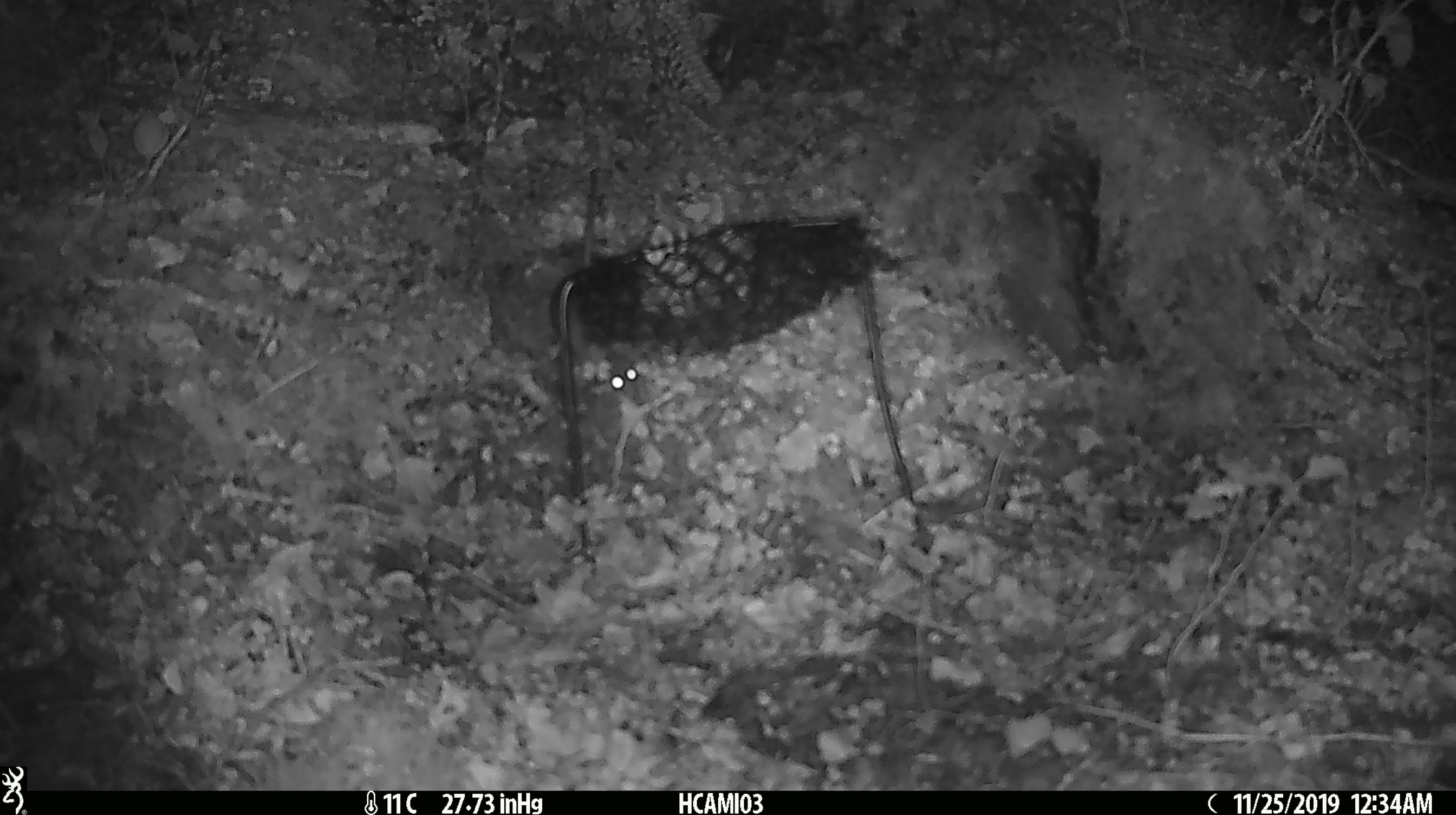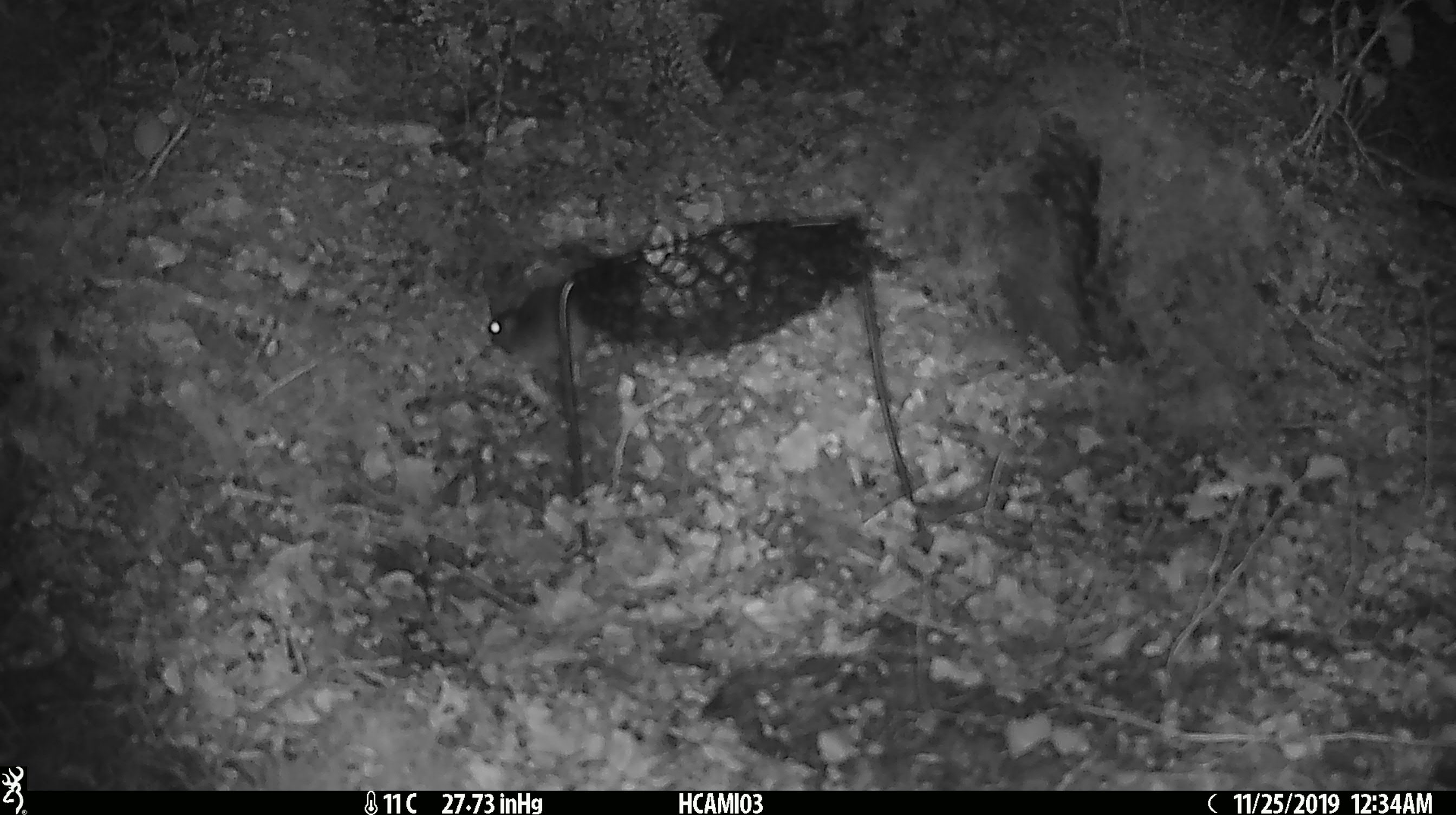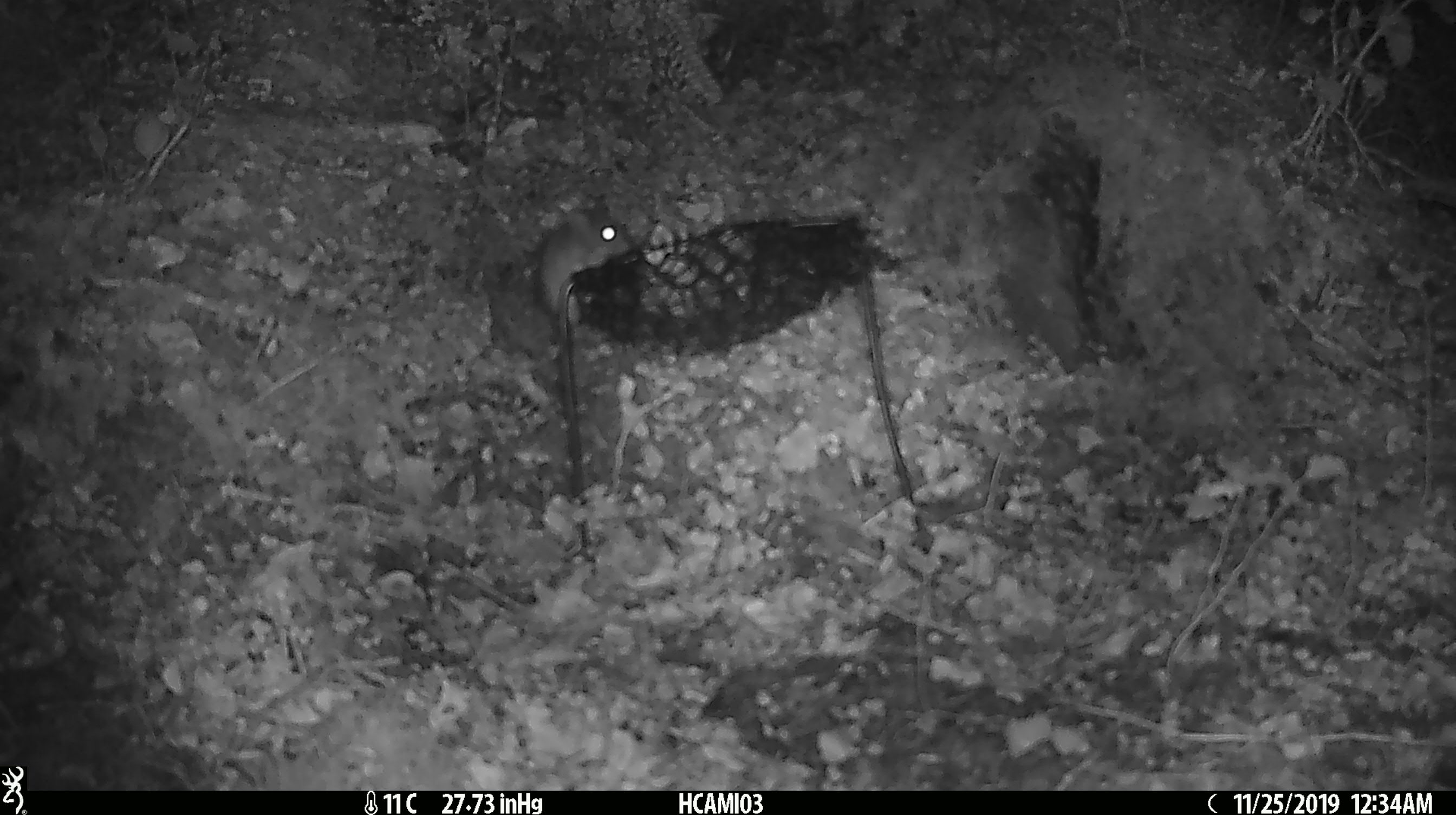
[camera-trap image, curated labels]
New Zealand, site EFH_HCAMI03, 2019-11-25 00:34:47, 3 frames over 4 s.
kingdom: Animalia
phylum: Chordata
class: Mammalia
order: Rodentia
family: Muridae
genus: Mus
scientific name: Mus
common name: mouse